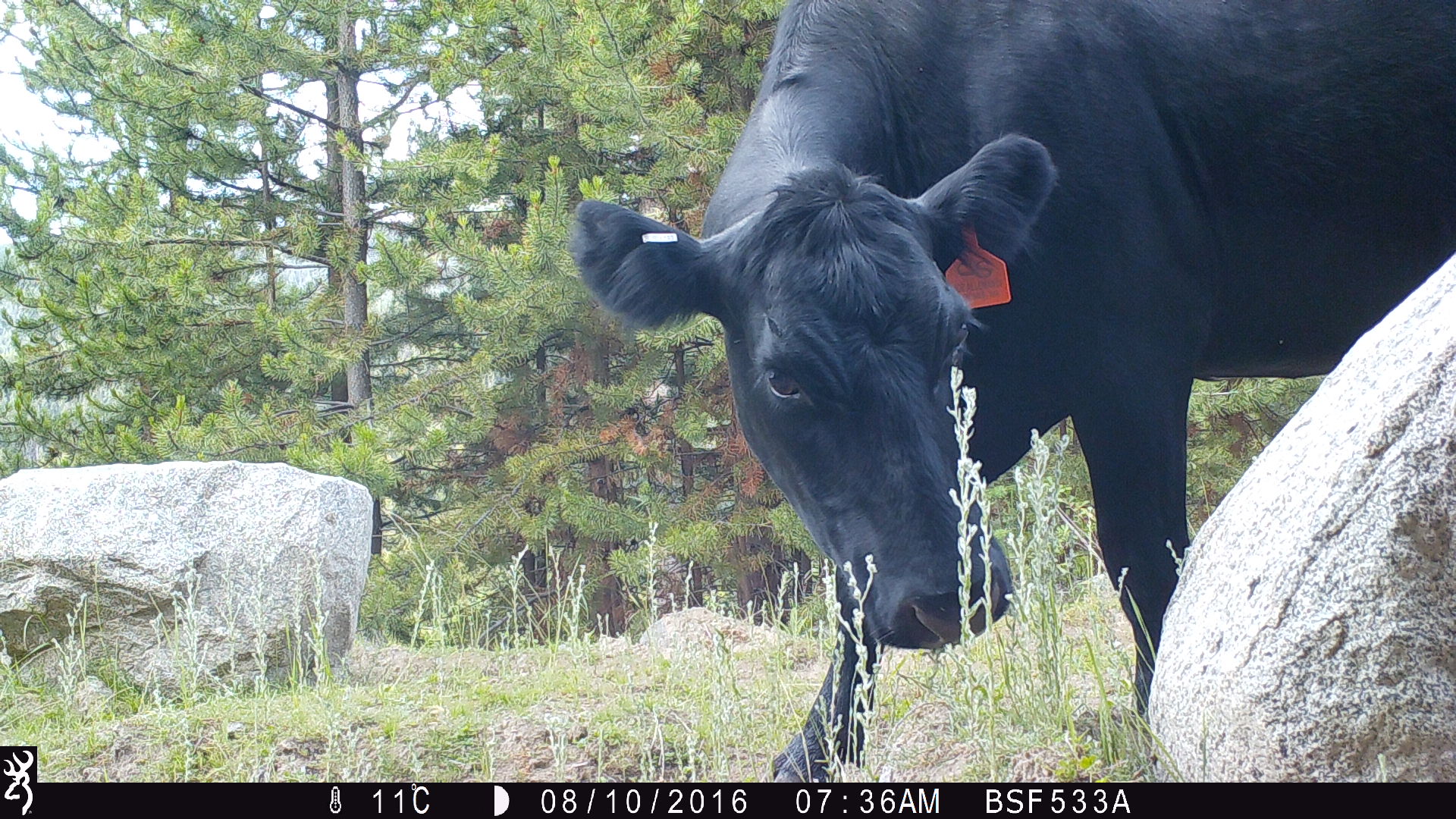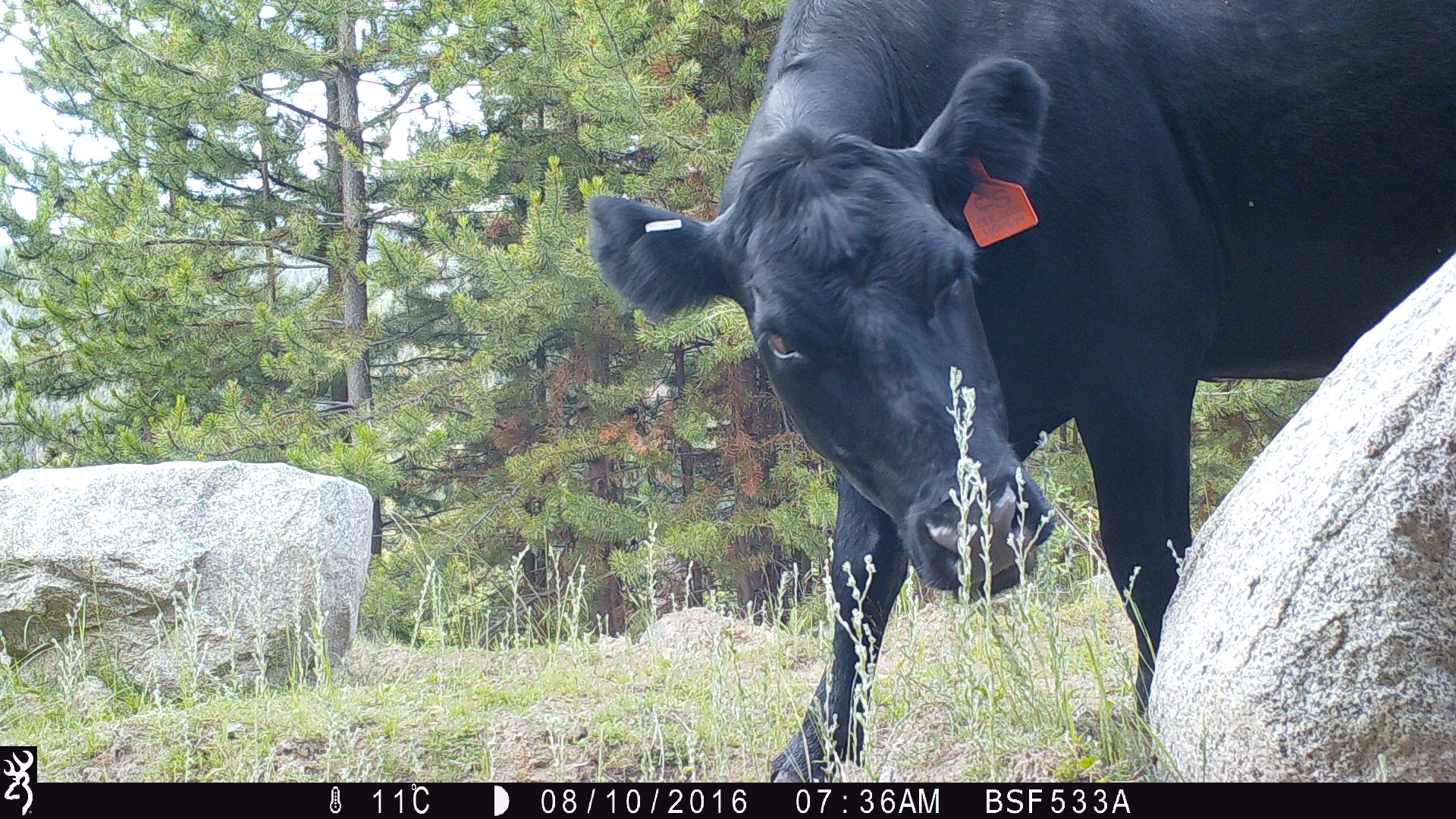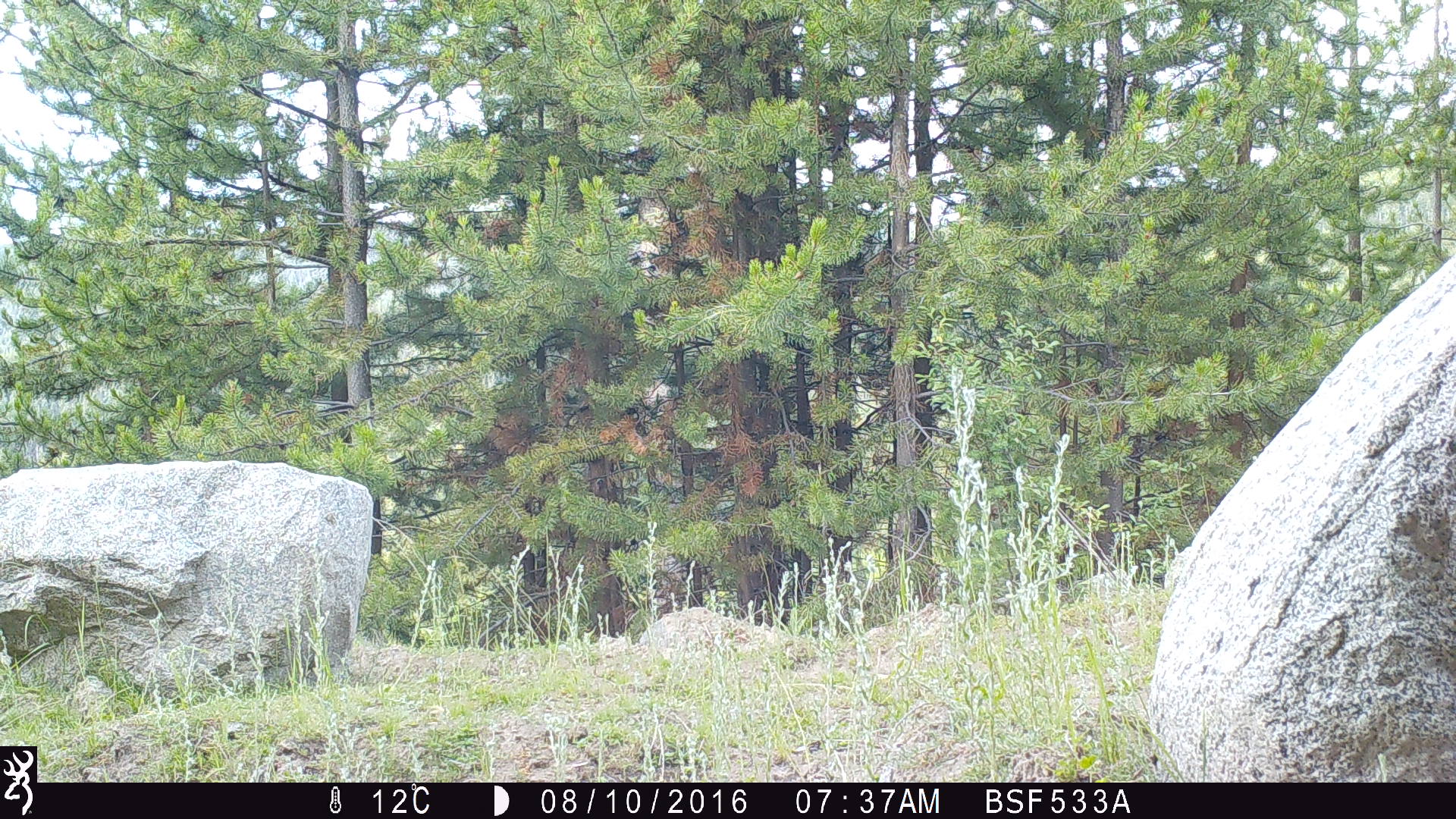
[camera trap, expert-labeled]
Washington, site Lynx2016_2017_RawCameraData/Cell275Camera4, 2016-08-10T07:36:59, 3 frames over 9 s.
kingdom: Animalia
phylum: Chordata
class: Mammalia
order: Artiodactyla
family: Bovidae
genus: Bos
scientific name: Bos taurus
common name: domestic cattle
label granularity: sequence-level